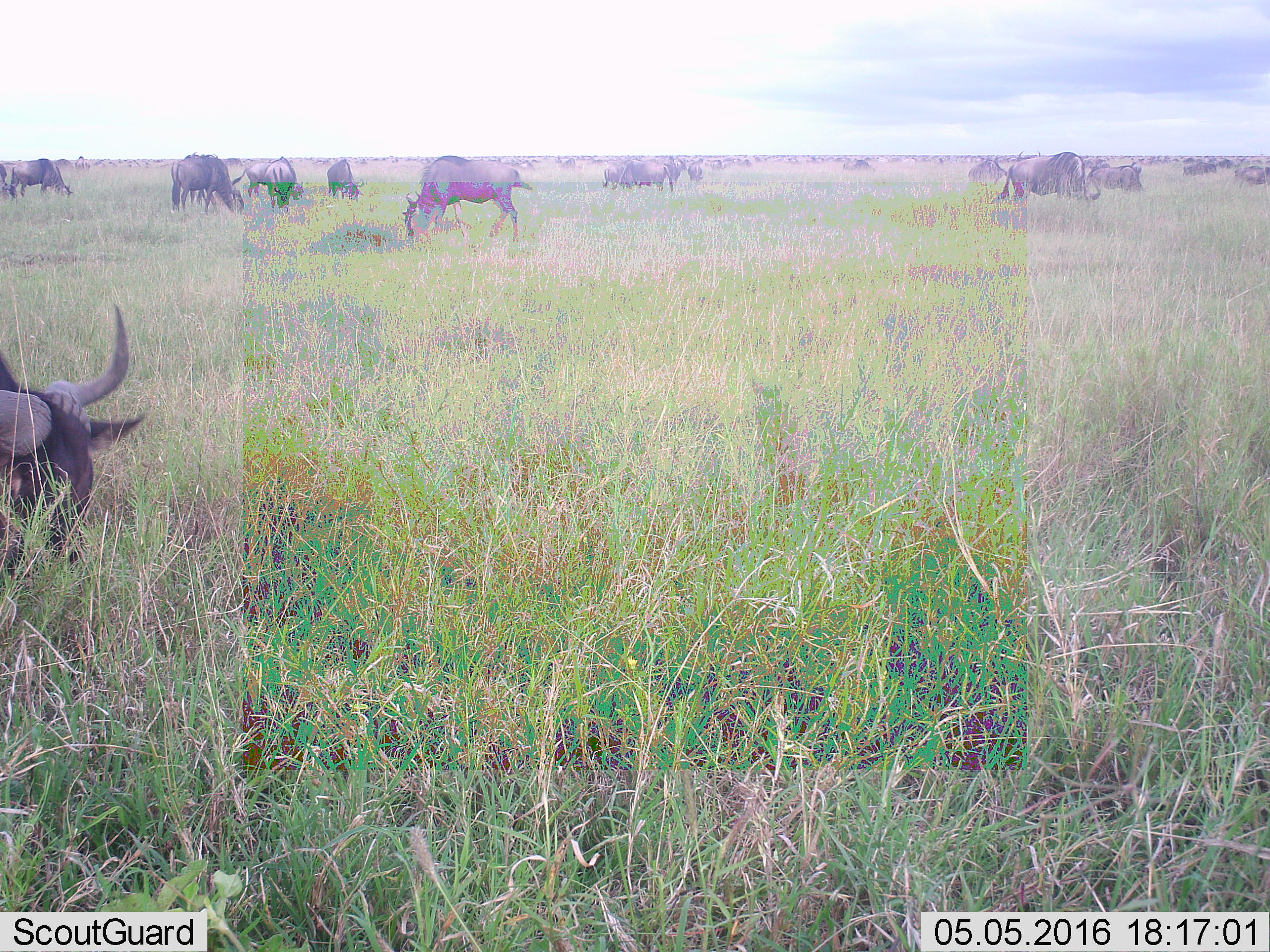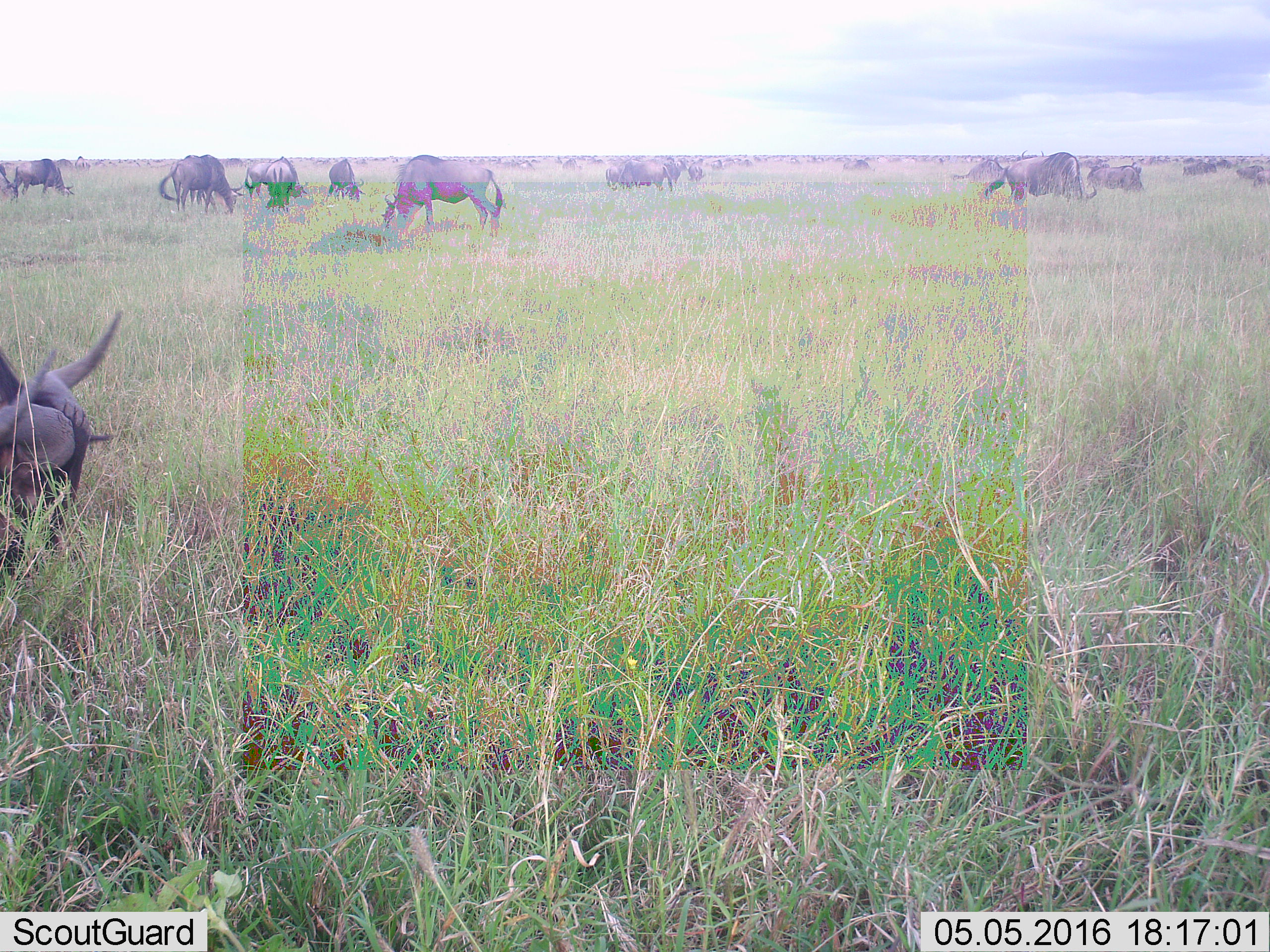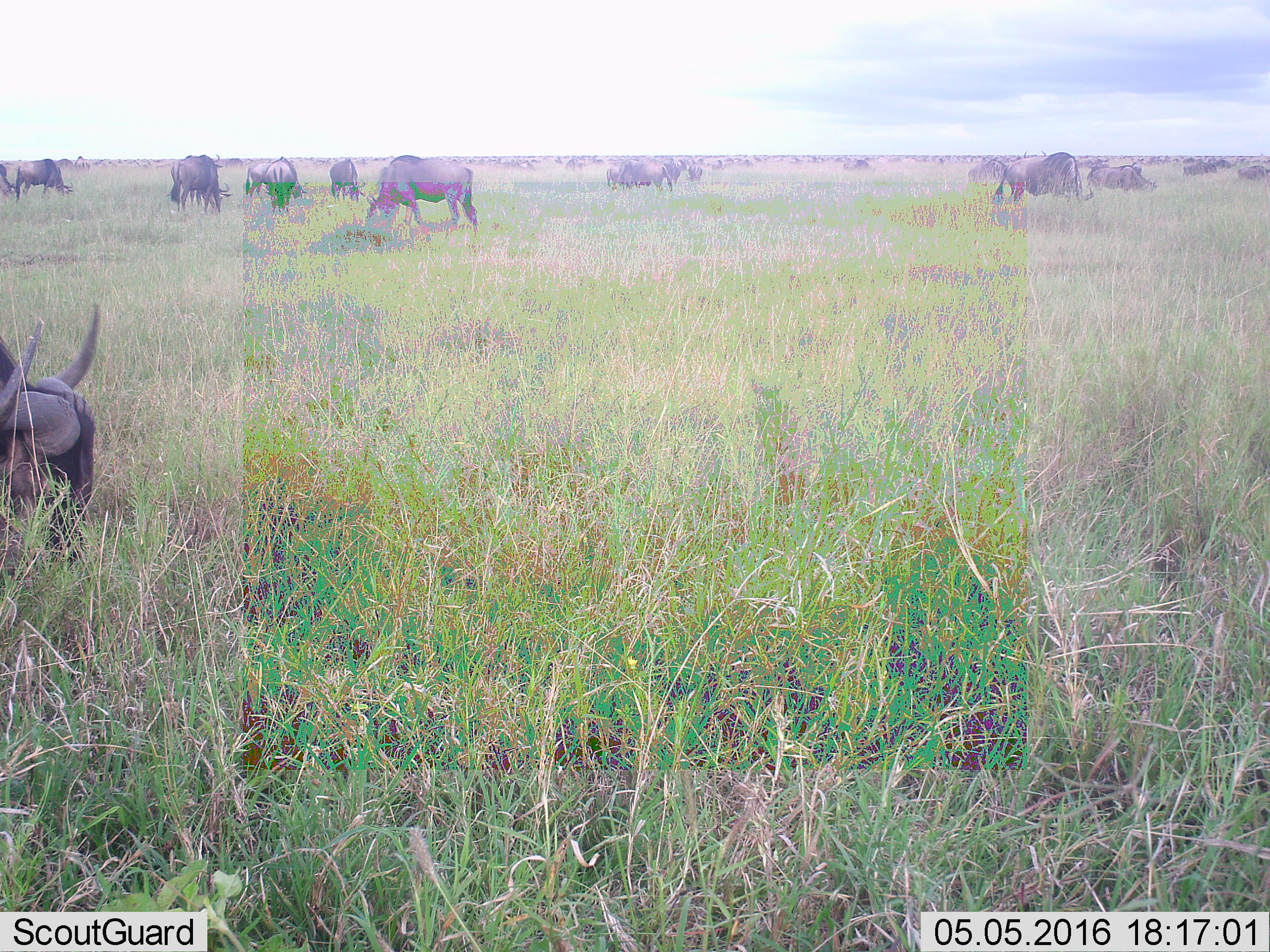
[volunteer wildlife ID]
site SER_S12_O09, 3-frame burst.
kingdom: Animalia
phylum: Chordata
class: Mammalia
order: Artiodactyla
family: Bovidae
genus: Connochaetes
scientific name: Connochaetes taurinus taurinus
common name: blue wildebeest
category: wildebeestblue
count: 51+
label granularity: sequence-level